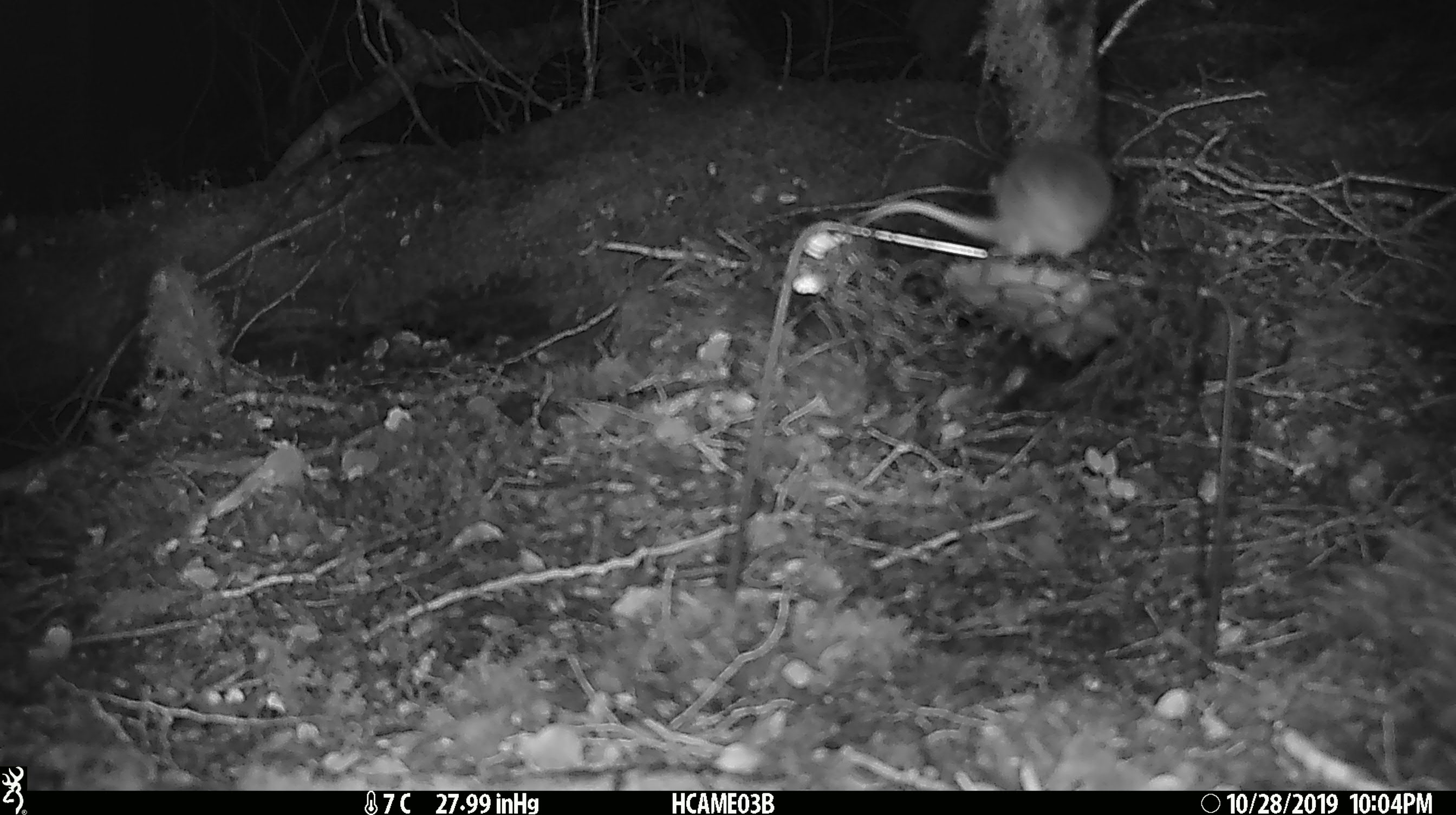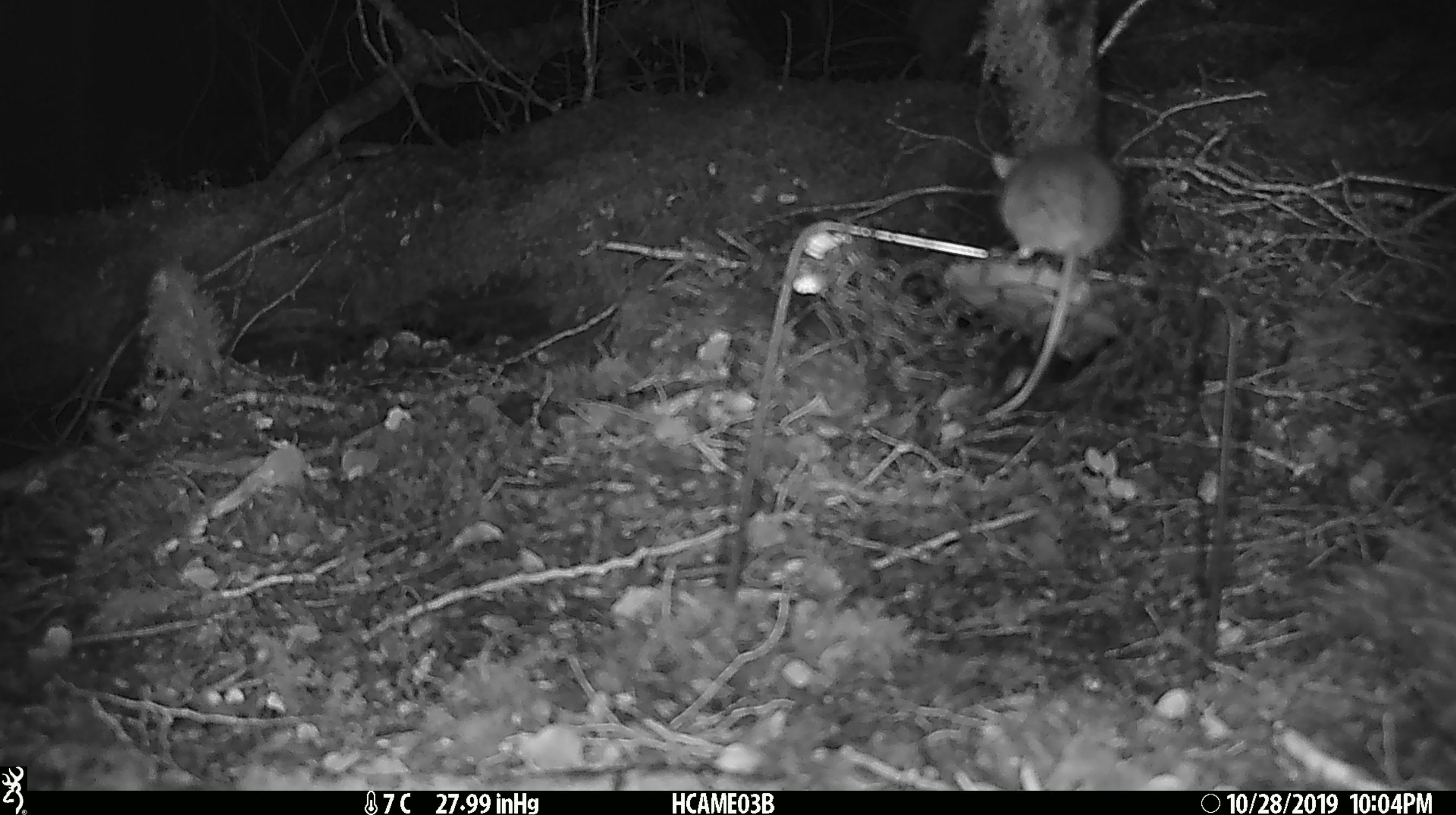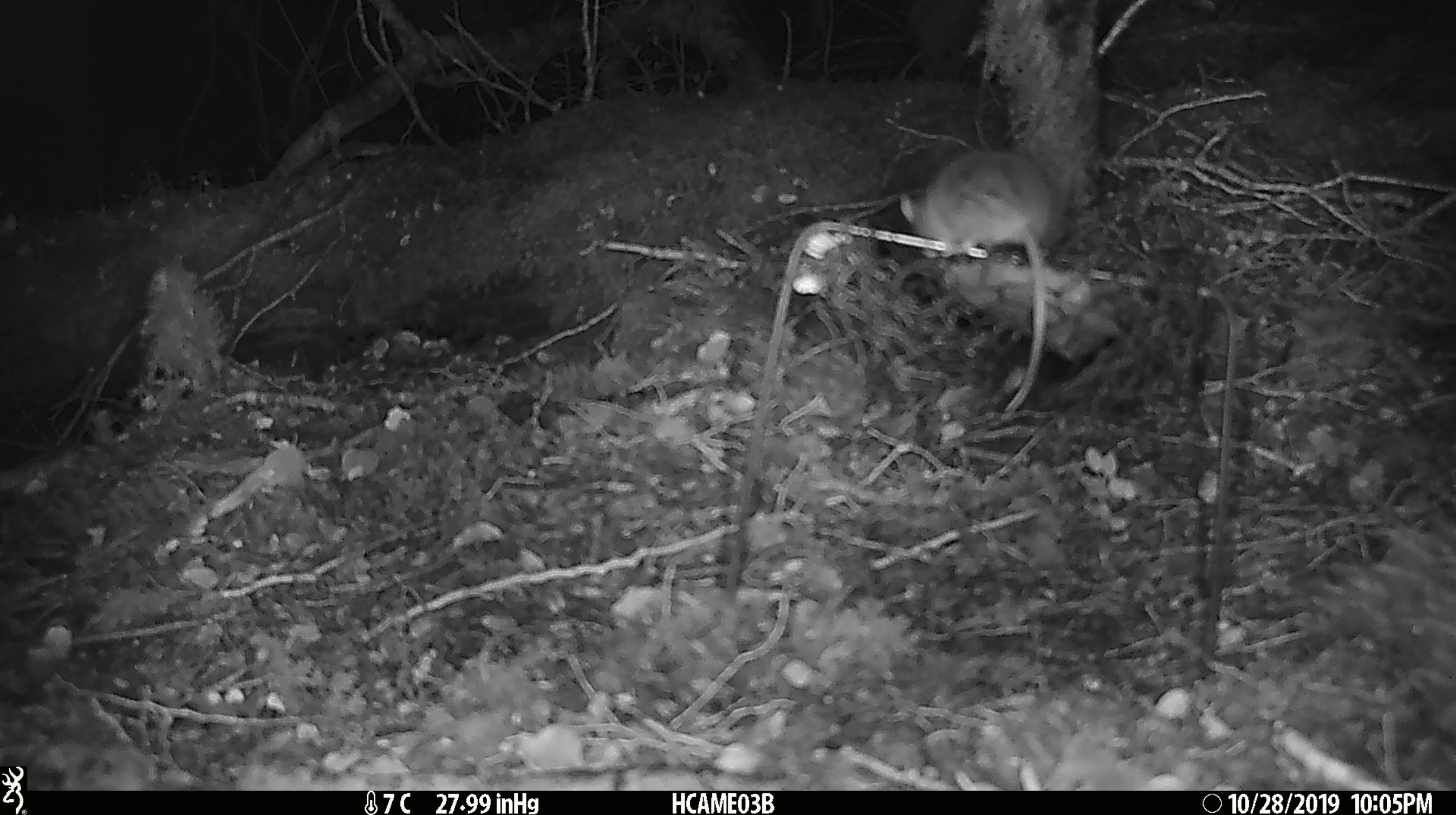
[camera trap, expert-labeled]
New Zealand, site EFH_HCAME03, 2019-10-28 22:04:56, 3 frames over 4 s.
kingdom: Animalia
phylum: Chordata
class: Mammalia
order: Rodentia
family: Muridae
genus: Mus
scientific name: Mus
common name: mouse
Mouse (Mus).